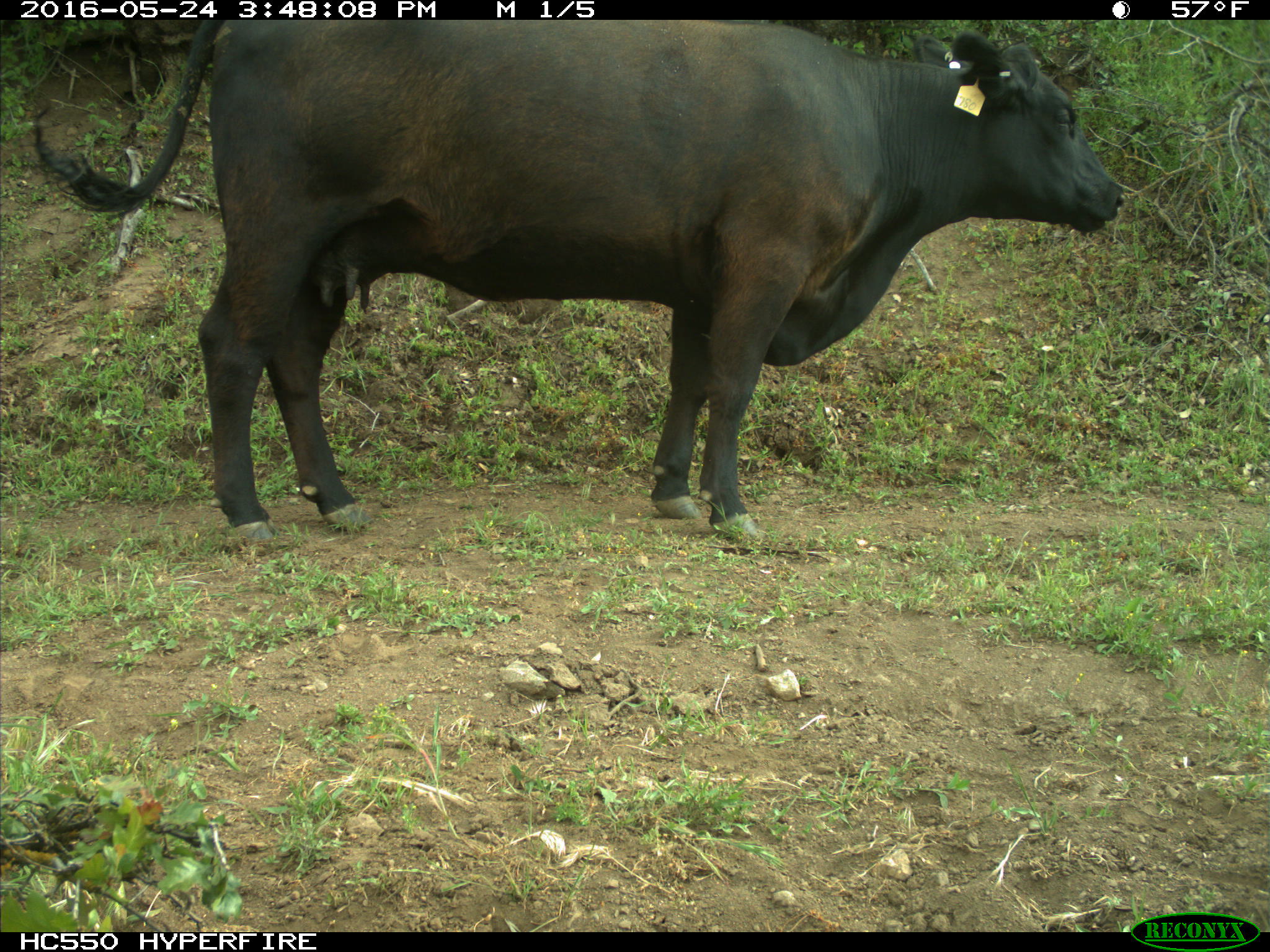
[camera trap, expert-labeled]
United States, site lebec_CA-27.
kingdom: Animalia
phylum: Chordata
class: Mammalia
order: Artiodactyla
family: Bovidae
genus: Bos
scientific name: Bos taurus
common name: domestic cow